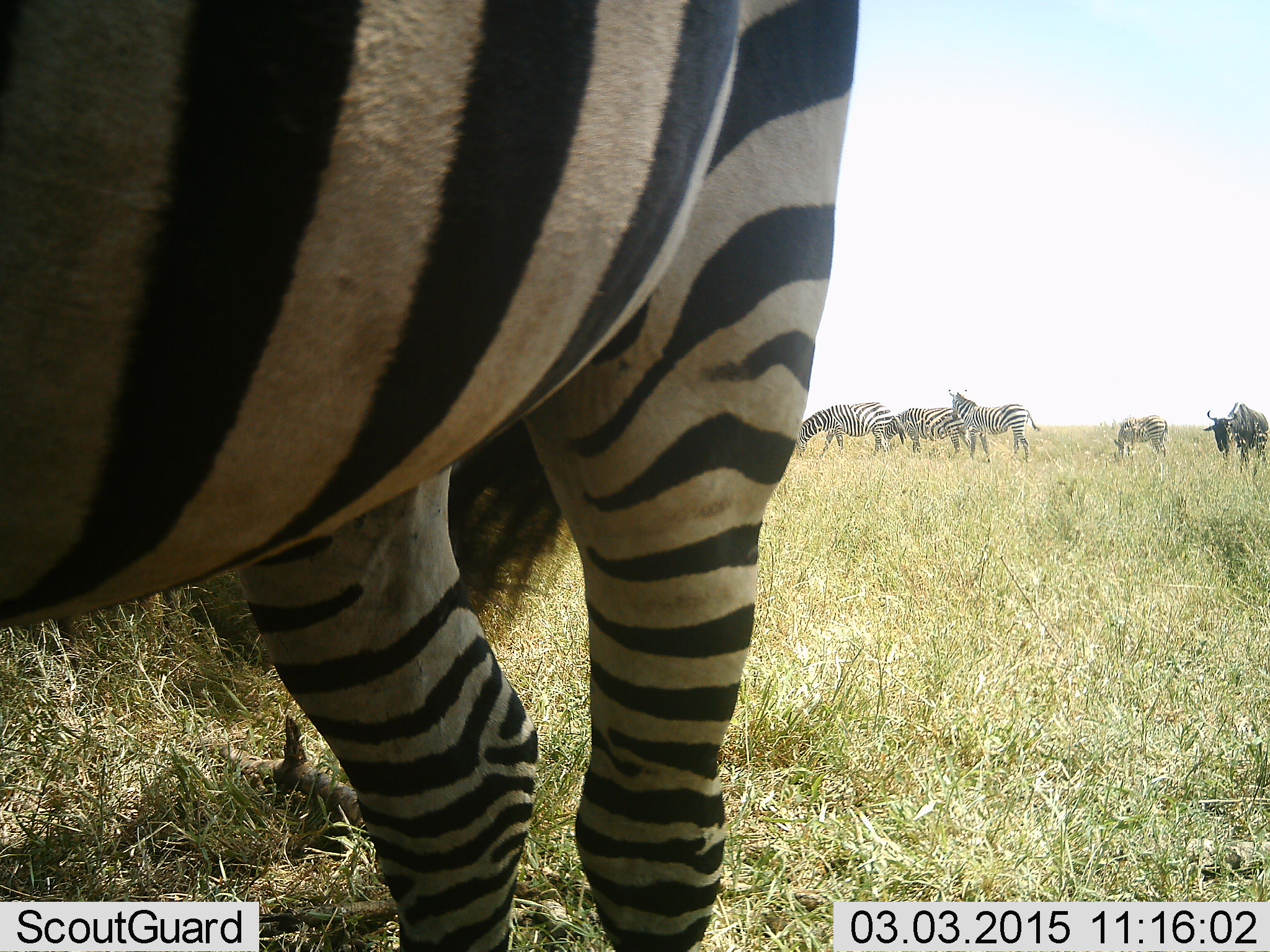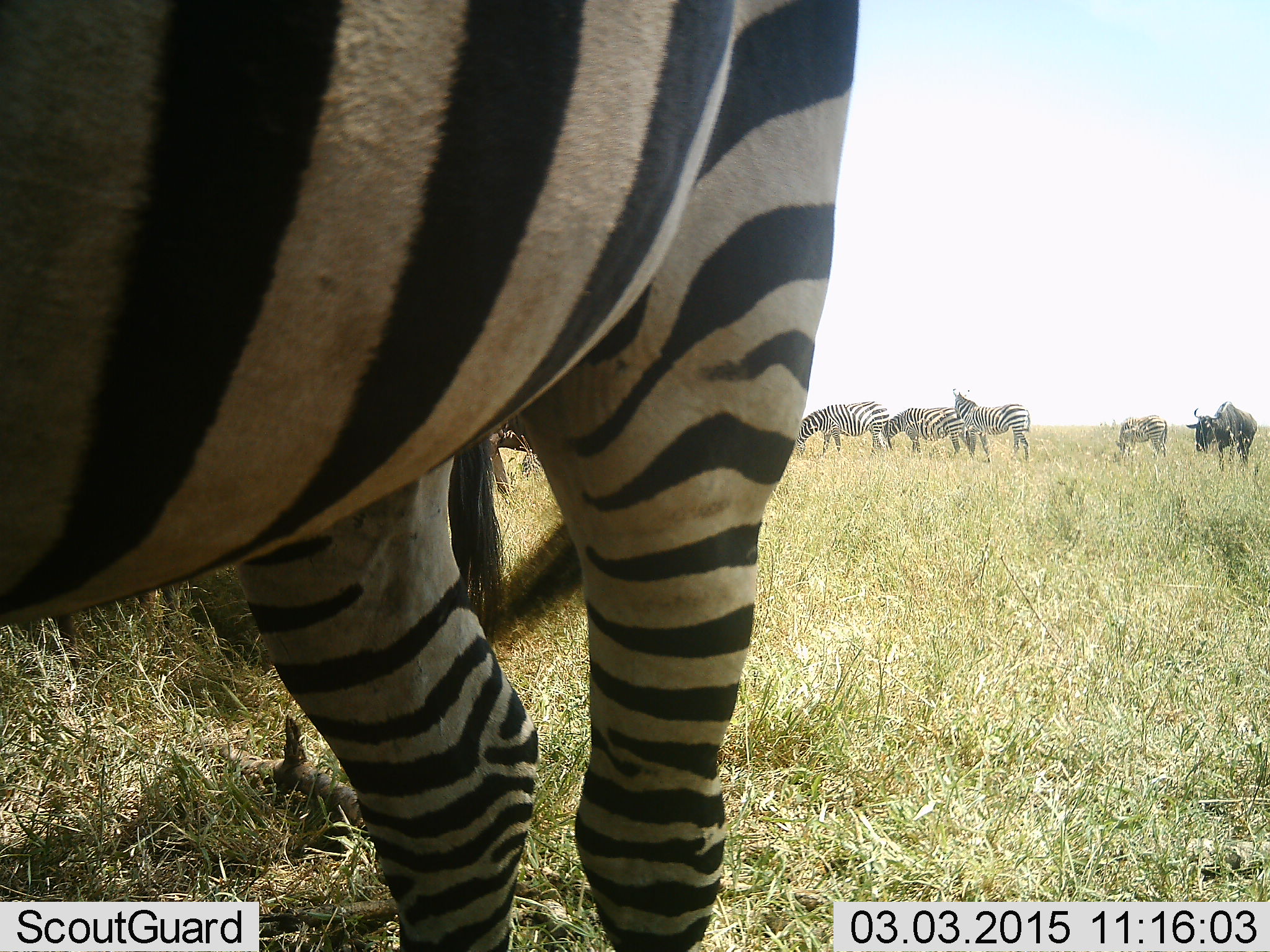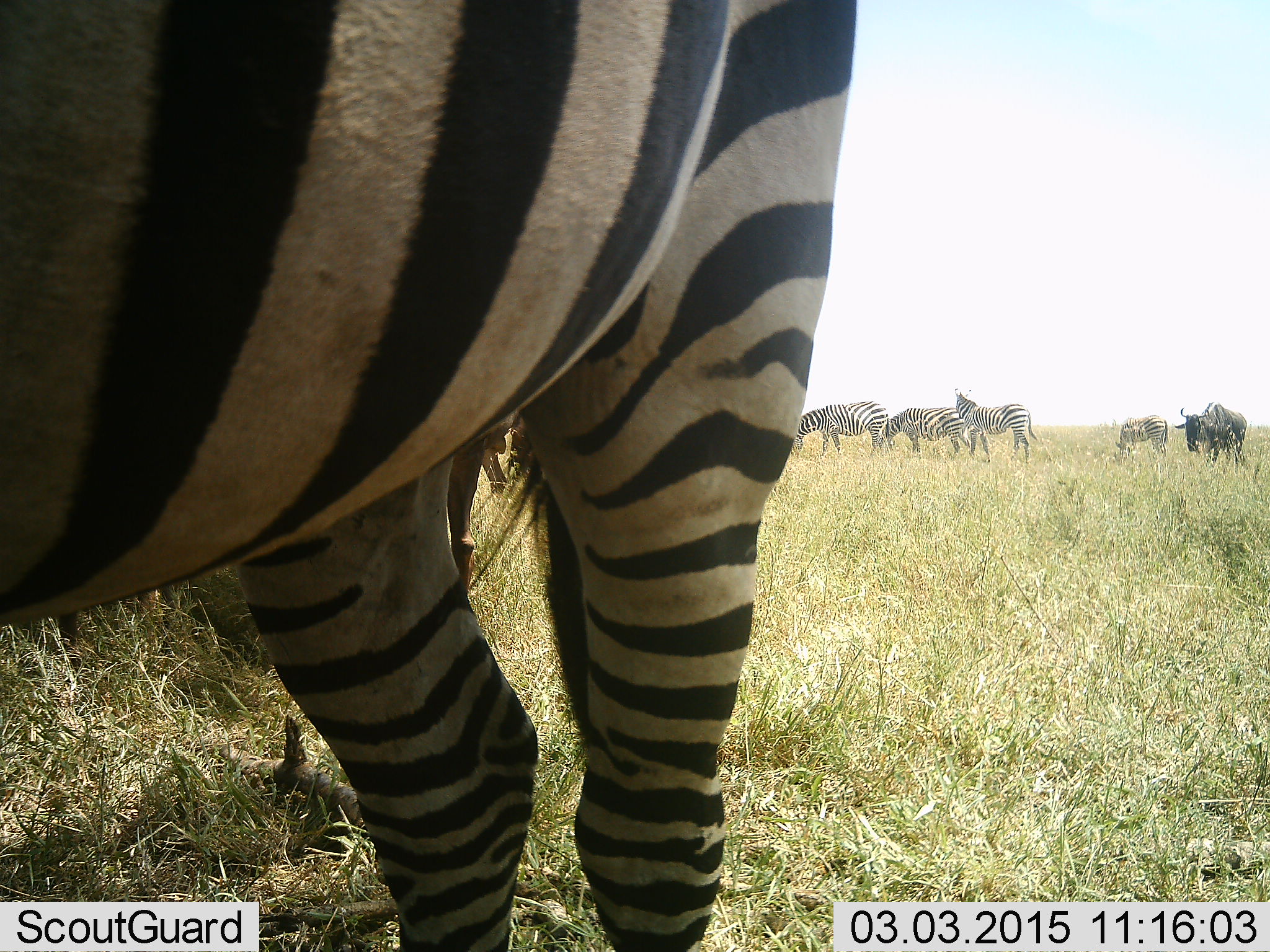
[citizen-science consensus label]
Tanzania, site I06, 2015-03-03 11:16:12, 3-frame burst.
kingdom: Animalia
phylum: Chordata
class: Mammalia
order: Artiodactyla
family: Bovidae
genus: Connochaetes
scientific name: Connochaetes taurinus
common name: blue wildebeest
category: wildebeest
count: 1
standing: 20%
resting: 0%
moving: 50%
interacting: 0%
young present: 0%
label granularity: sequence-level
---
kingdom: Animalia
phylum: Chordata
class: Mammalia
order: Perissodactyla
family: Equidae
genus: Equus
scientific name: Equus quagga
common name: plains zebra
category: zebra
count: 5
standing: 73%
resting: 0%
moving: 9%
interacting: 0%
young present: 0%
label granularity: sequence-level